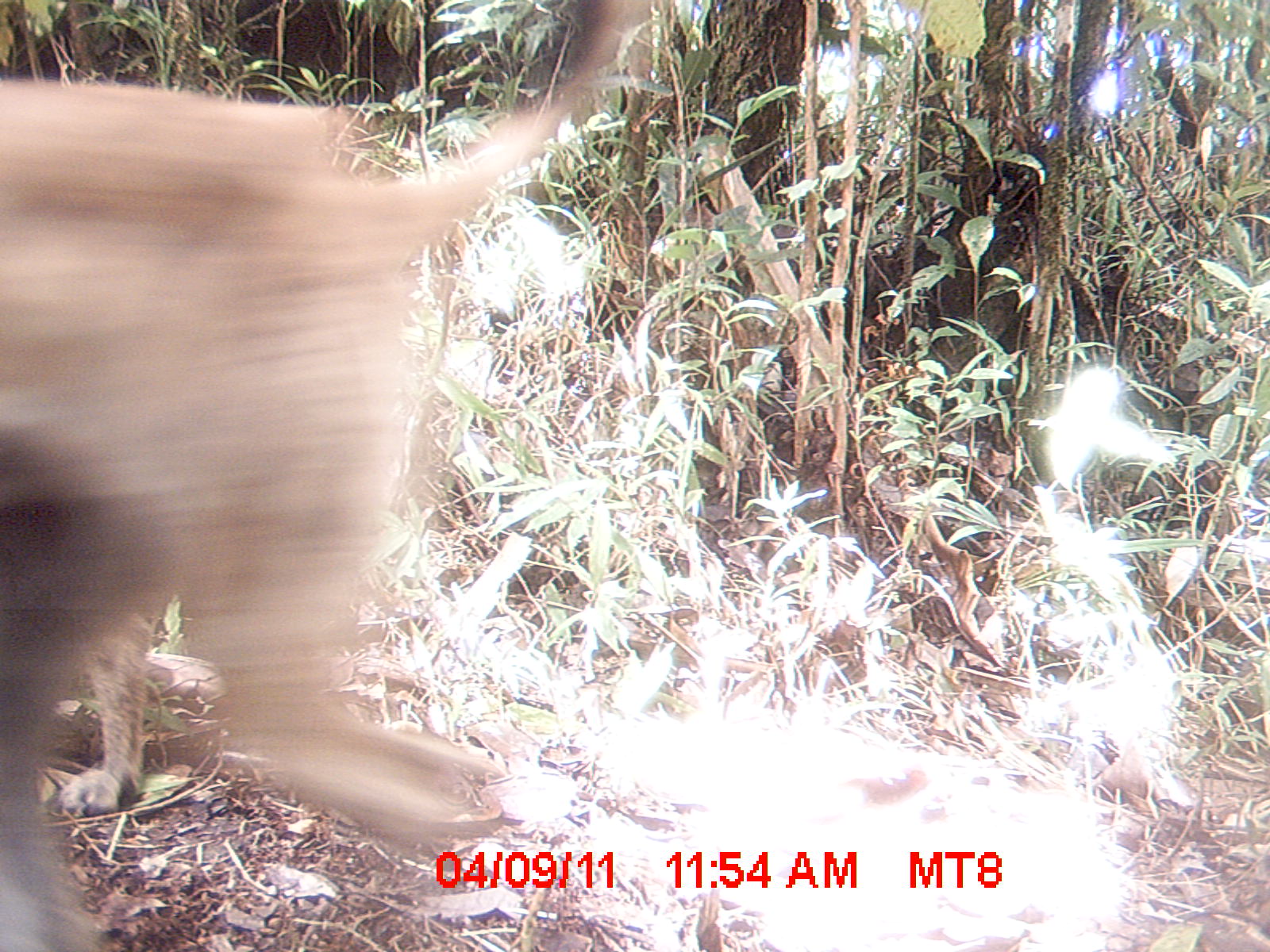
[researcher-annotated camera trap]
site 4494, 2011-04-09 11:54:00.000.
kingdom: Animalia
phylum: Chordata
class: Mammalia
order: Carnivora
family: Canidae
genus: Canis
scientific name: Canis familiaris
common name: domestic dog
Canis familiaris (domestic dog), count 1.